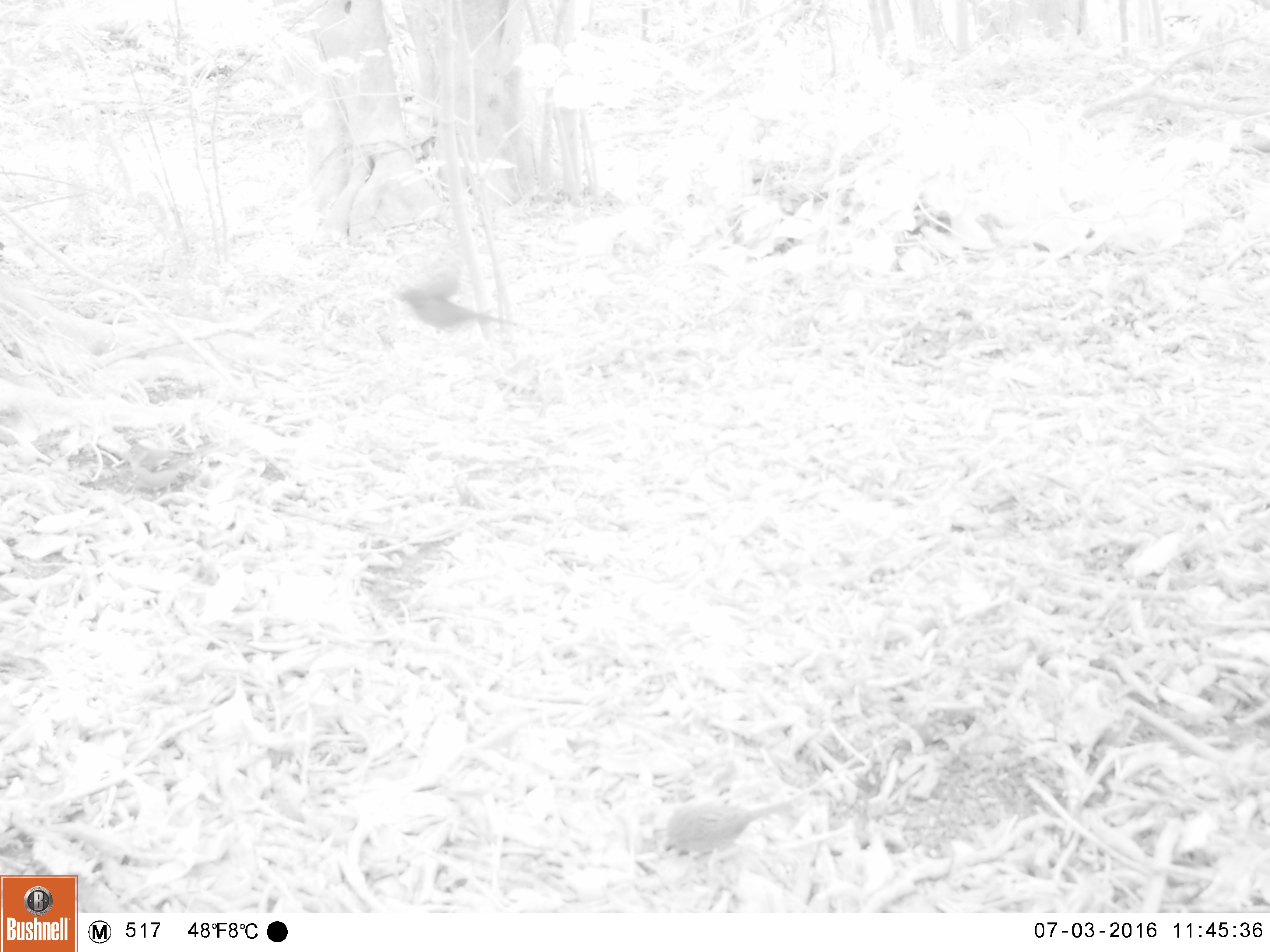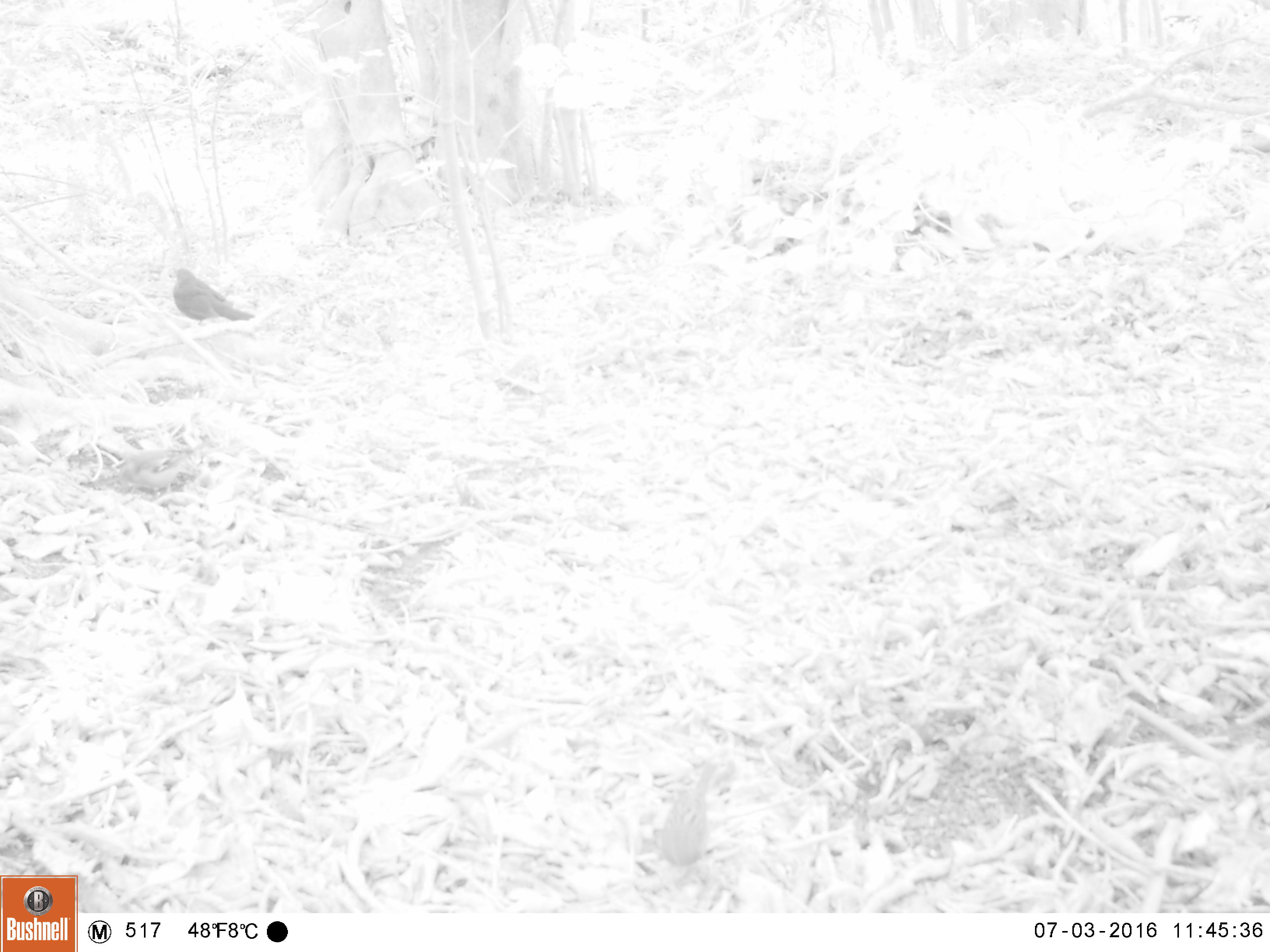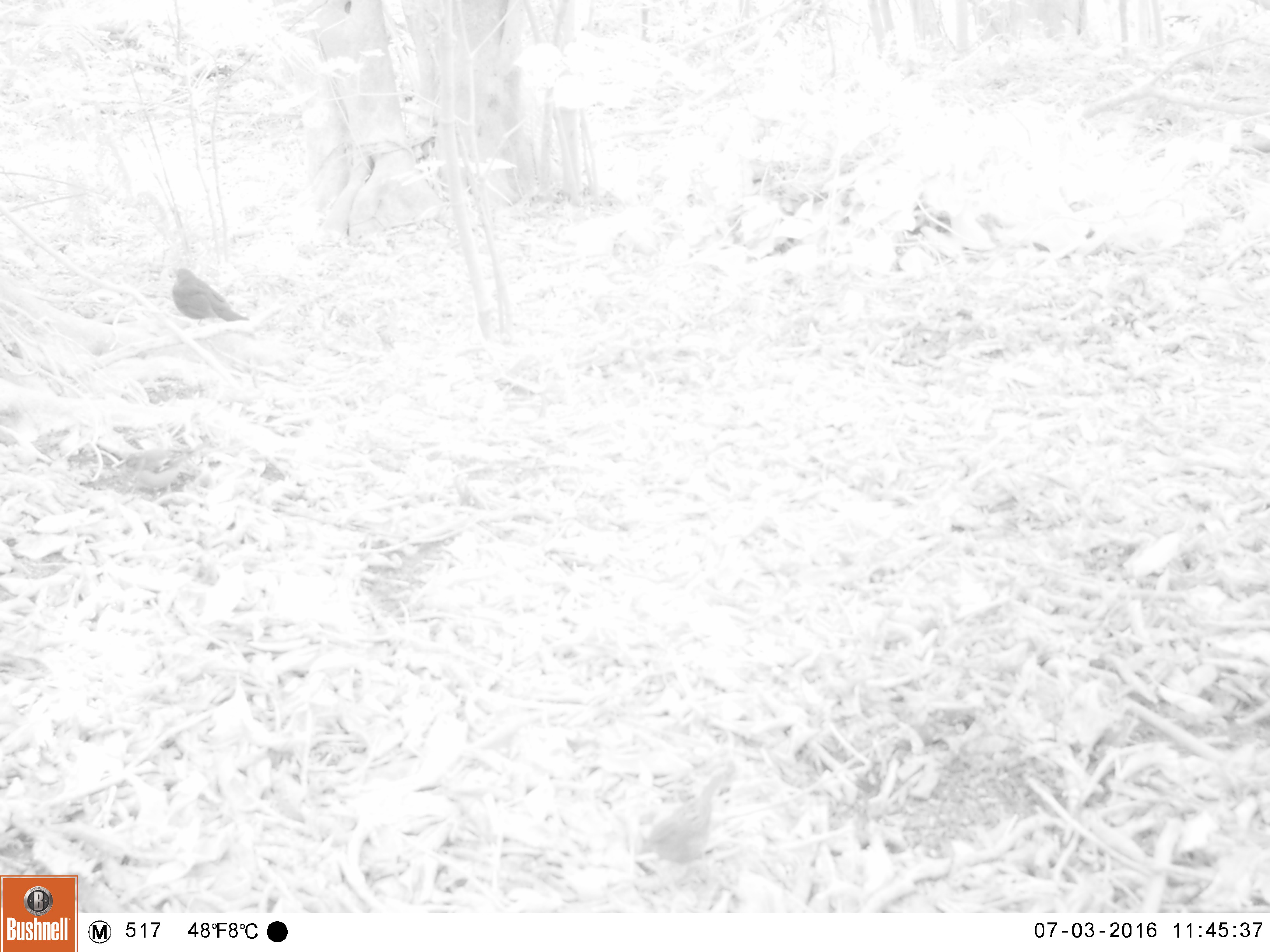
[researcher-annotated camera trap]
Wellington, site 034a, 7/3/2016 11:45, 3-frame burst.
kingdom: Animalia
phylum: Chordata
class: Aves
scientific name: Aves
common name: bird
Bird (Aves).